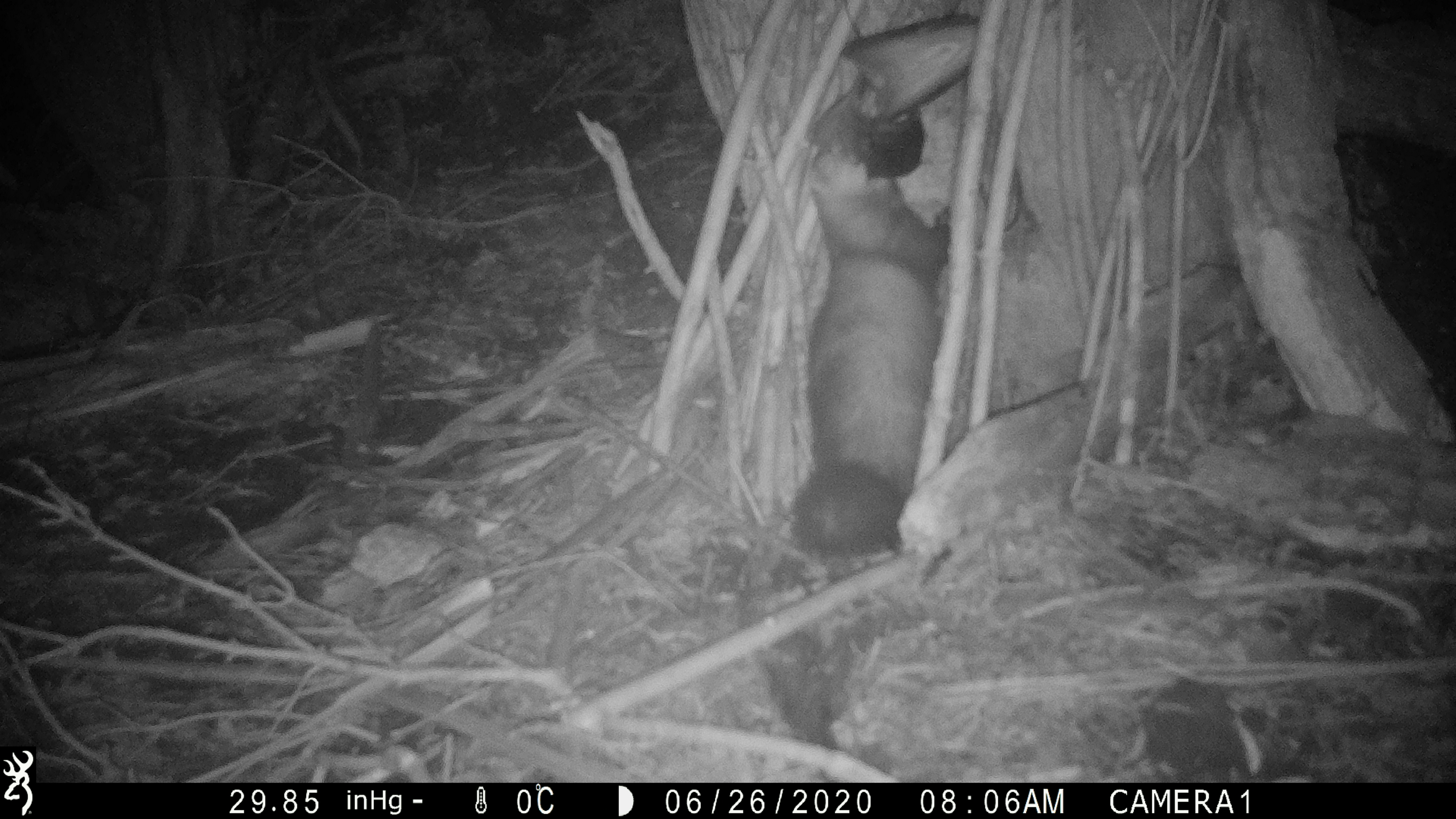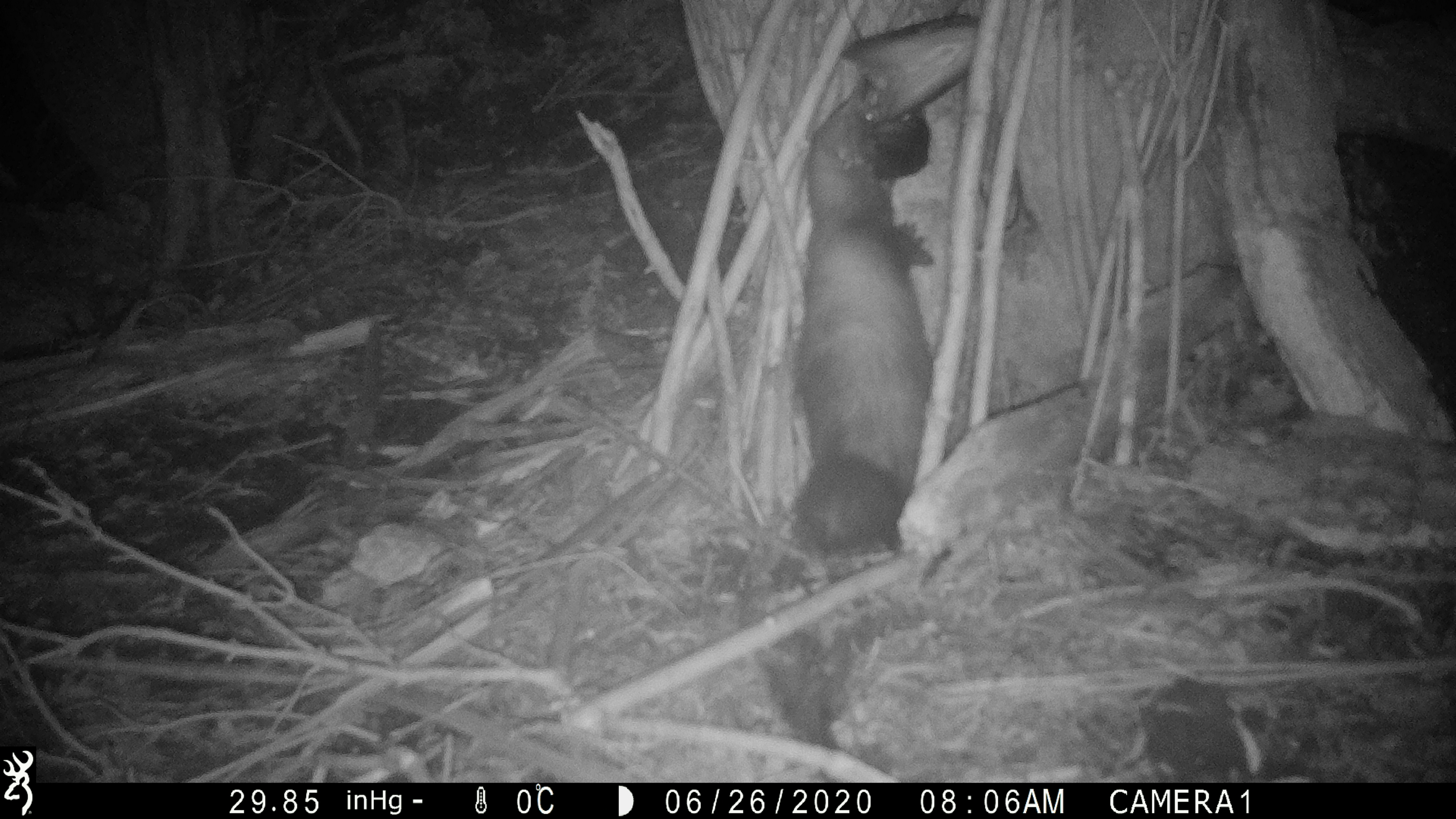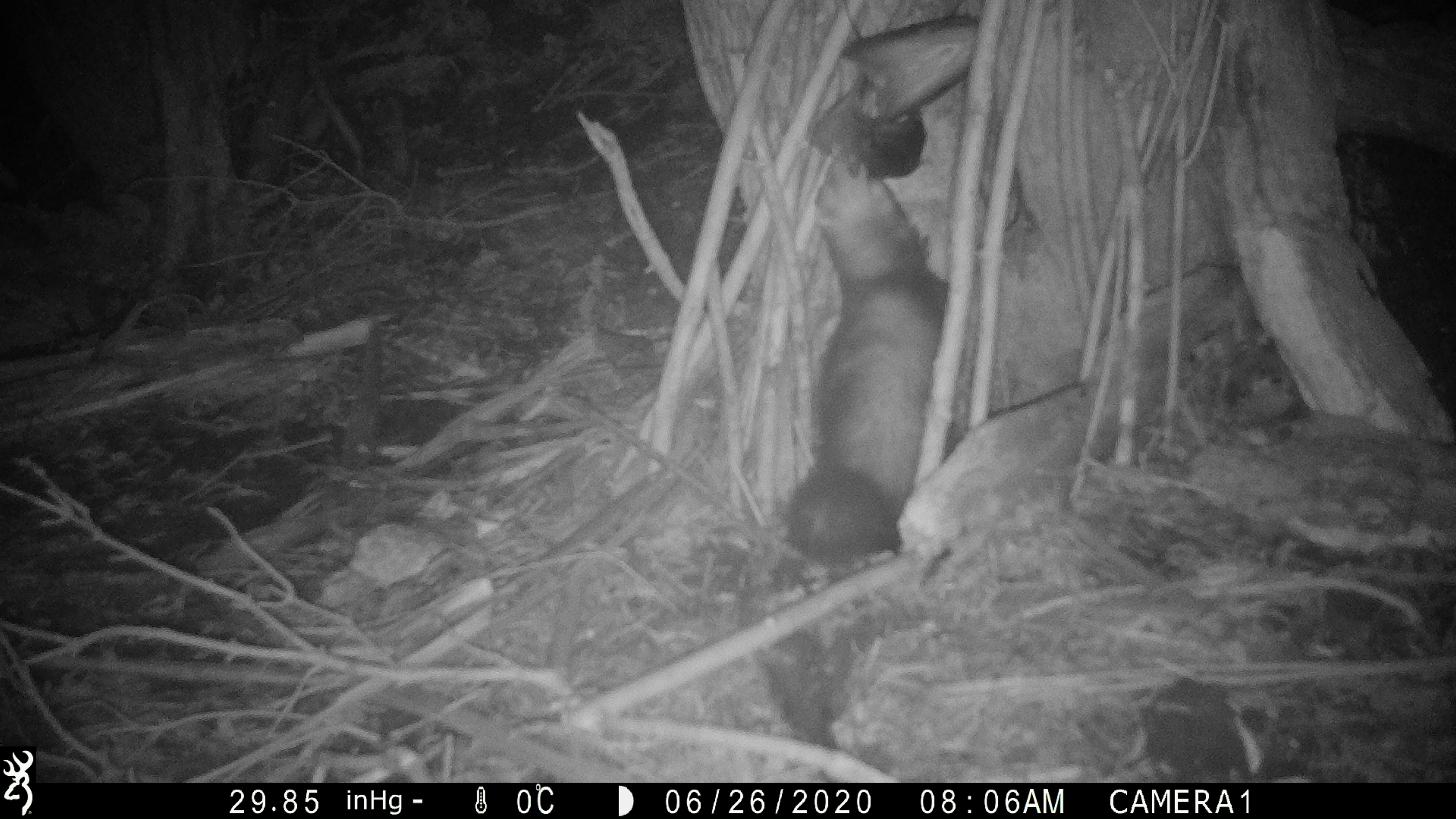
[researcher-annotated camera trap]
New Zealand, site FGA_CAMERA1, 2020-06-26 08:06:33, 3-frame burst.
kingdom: Animalia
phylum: Chordata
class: Mammalia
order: Carnivora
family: Mustelidae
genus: Mustela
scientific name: Mustela furo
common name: ferret